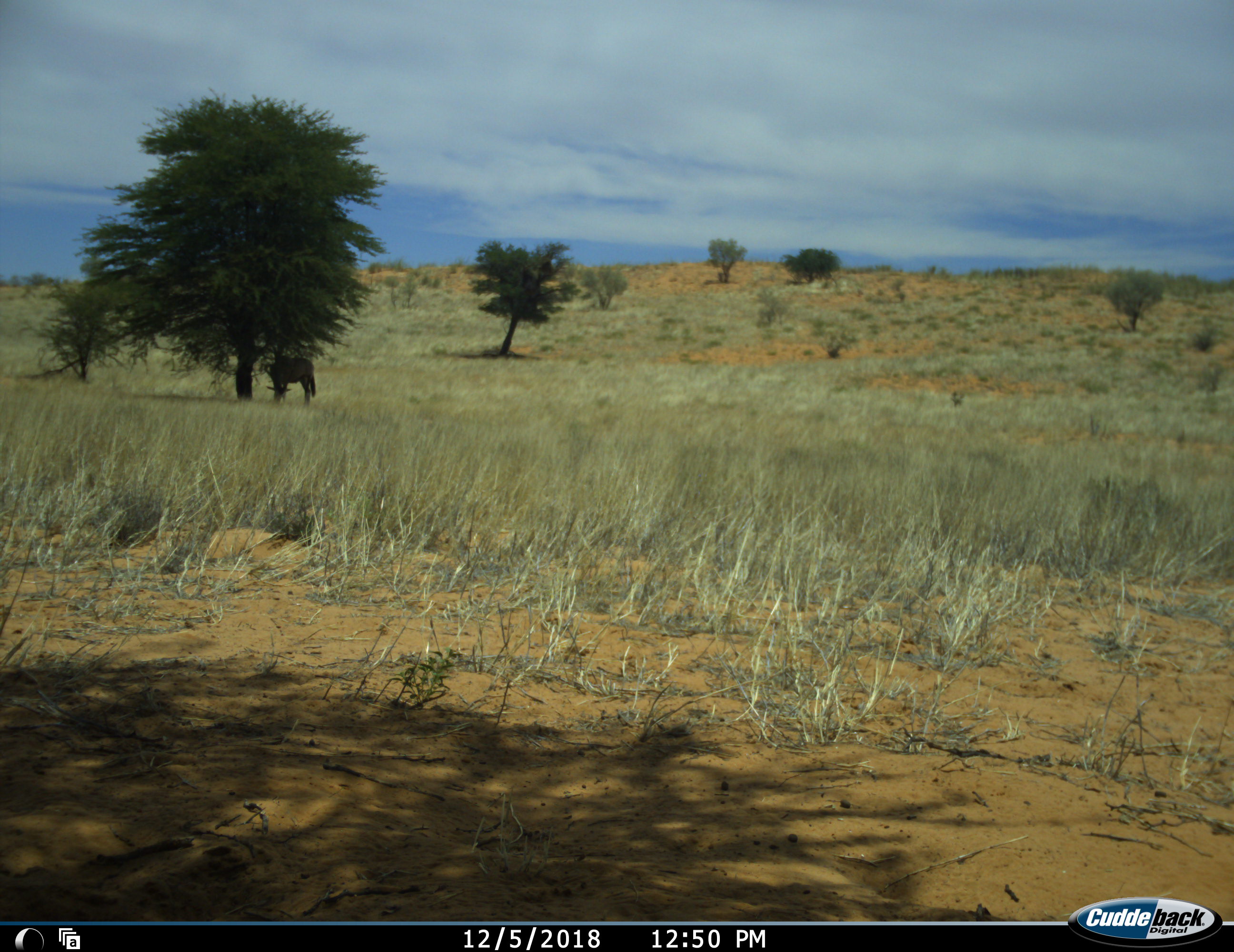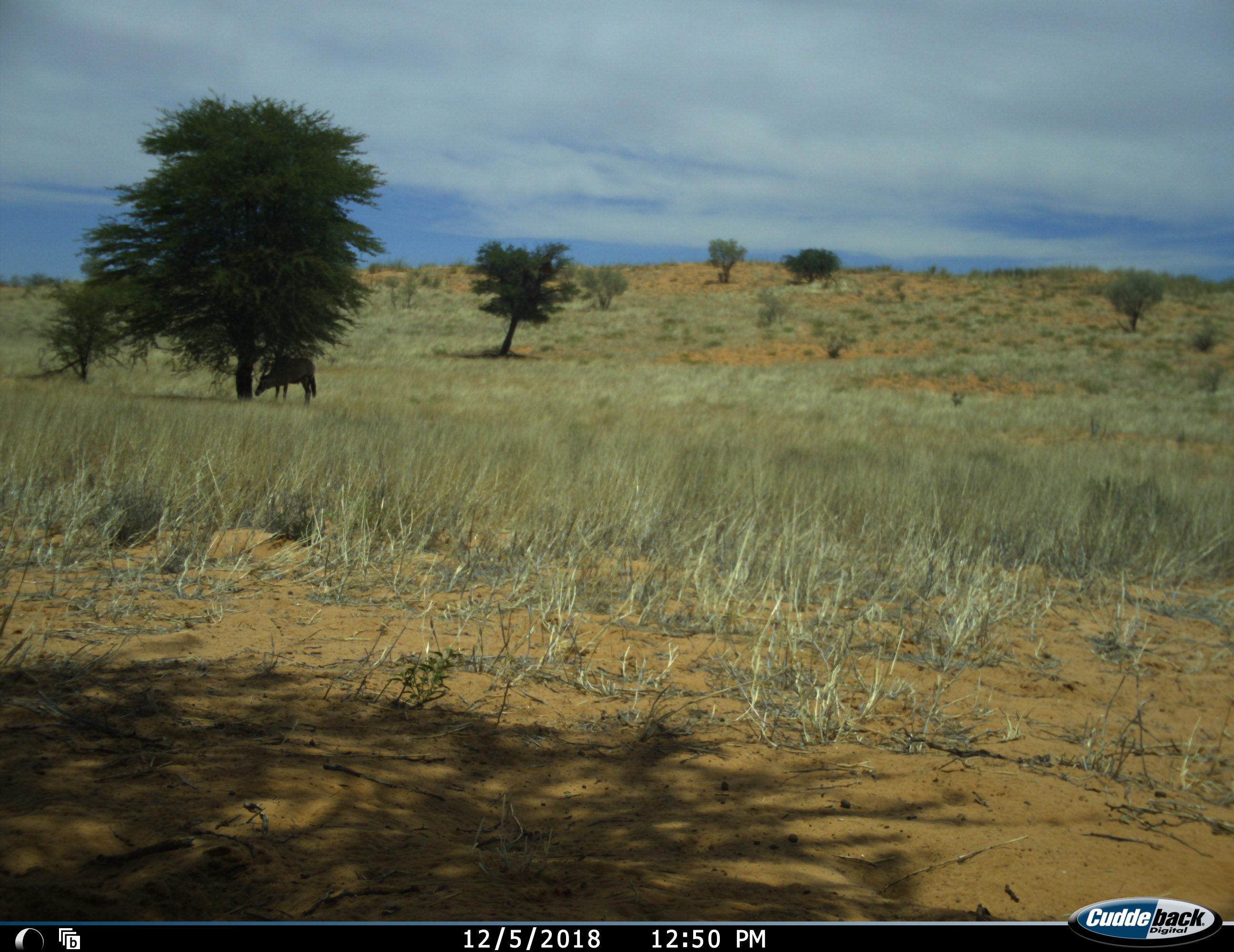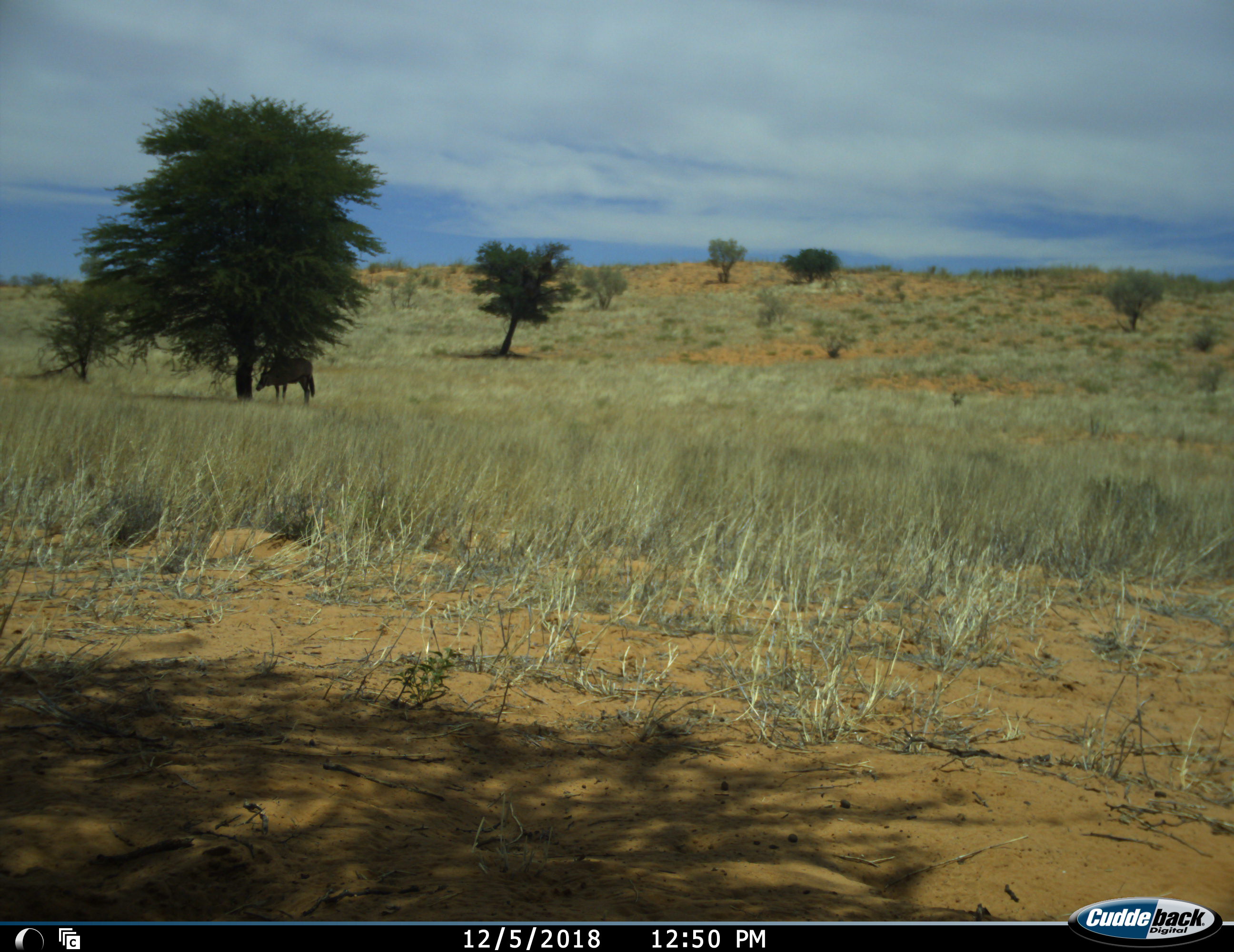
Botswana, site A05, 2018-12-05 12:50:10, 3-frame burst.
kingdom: Animalia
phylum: Chordata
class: Mammalia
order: Artiodactyla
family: Bovidae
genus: Oryx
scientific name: Oryx gazella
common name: gemsbok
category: gemsbokoryx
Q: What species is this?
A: Gemsbokoryx (gemsbok) (Oryx gazella).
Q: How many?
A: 1.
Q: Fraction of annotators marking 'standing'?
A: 90%.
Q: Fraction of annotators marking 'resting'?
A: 0%.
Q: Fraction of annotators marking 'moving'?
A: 0%.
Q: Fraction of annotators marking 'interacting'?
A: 0%.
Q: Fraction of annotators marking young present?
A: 0%.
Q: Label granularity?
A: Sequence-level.